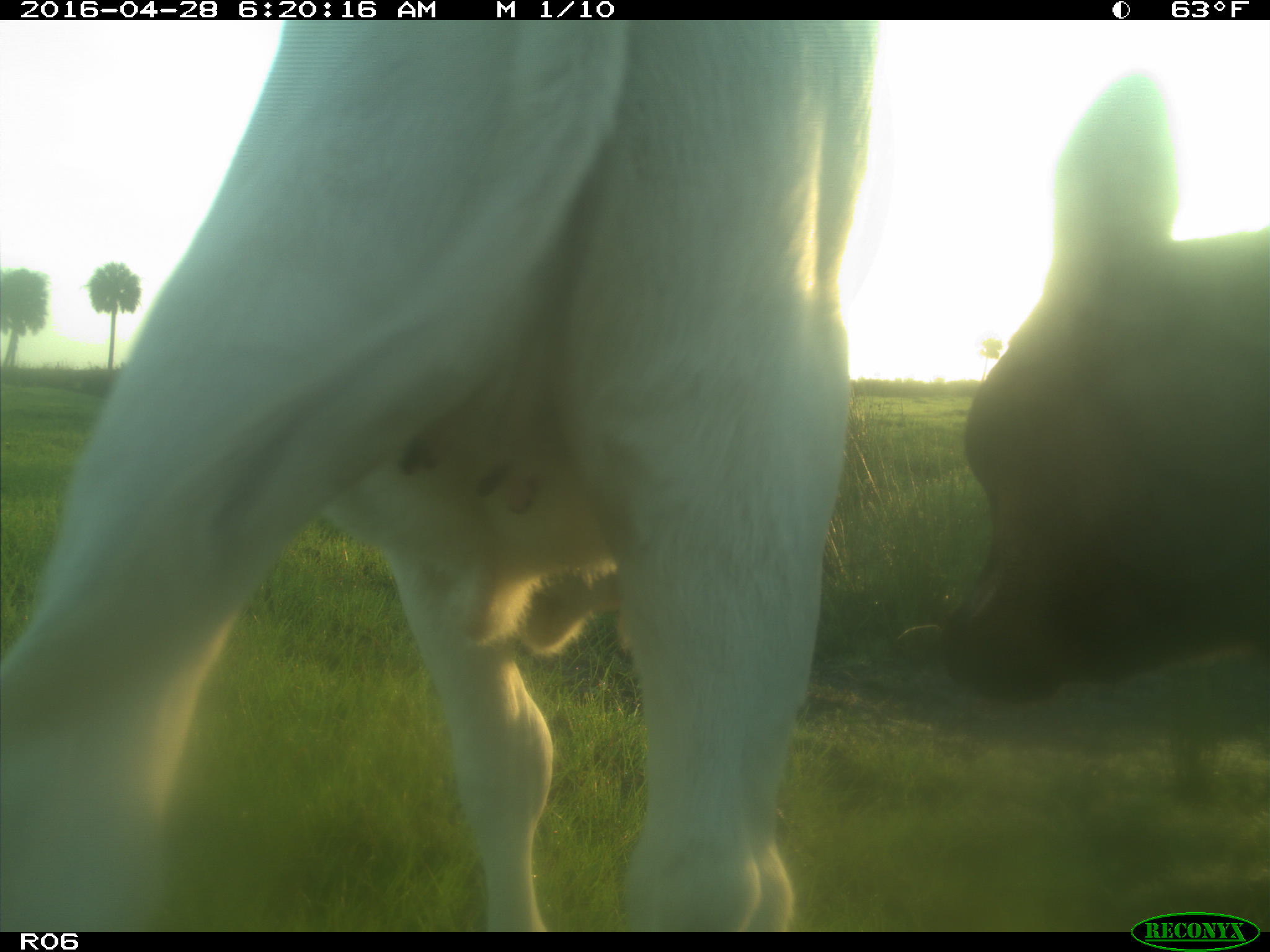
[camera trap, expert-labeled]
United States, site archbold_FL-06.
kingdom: Animalia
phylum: Chordata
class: Mammalia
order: Artiodactyla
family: Bovidae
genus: Bos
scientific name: Bos taurus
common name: domestic cow